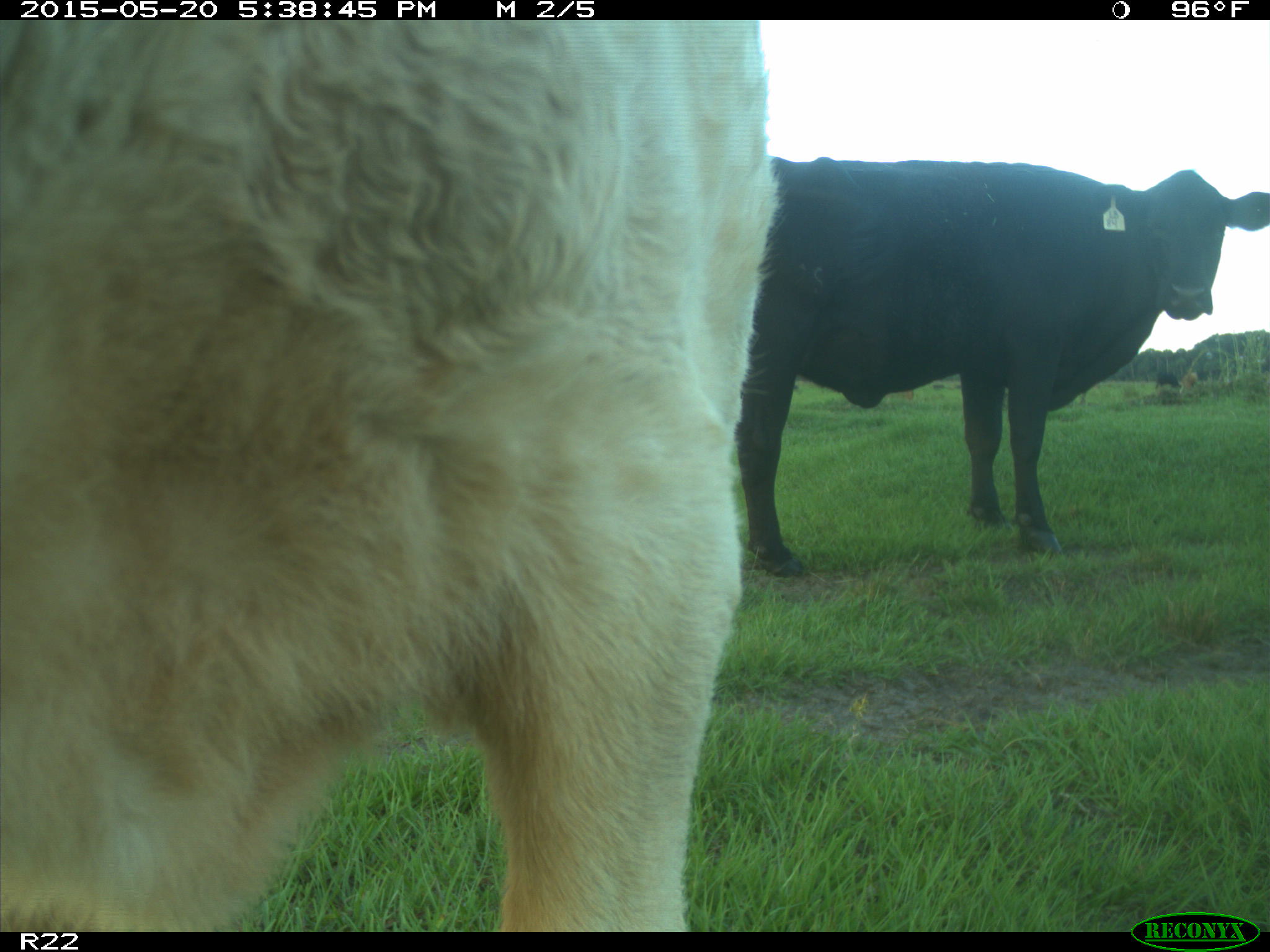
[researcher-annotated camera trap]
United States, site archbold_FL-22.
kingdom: Animalia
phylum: Chordata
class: Mammalia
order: Artiodactyla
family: Bovidae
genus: Bos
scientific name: Bos taurus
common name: domestic cow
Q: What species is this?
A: Bos taurus (domestic cow).